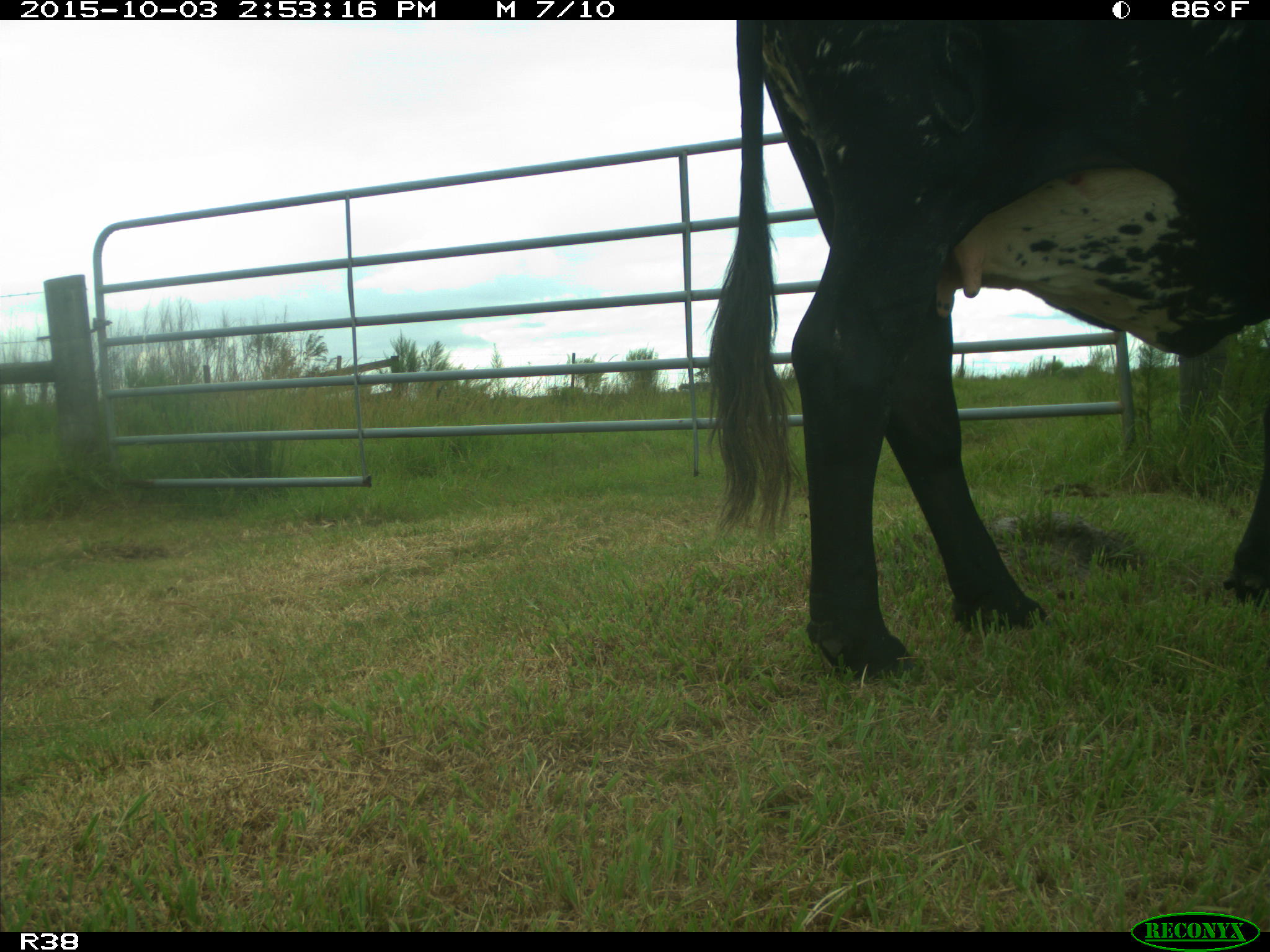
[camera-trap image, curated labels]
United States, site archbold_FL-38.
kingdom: Animalia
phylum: Chordata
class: Mammalia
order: Artiodactyla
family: Bovidae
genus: Bos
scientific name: Bos taurus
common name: domestic cow